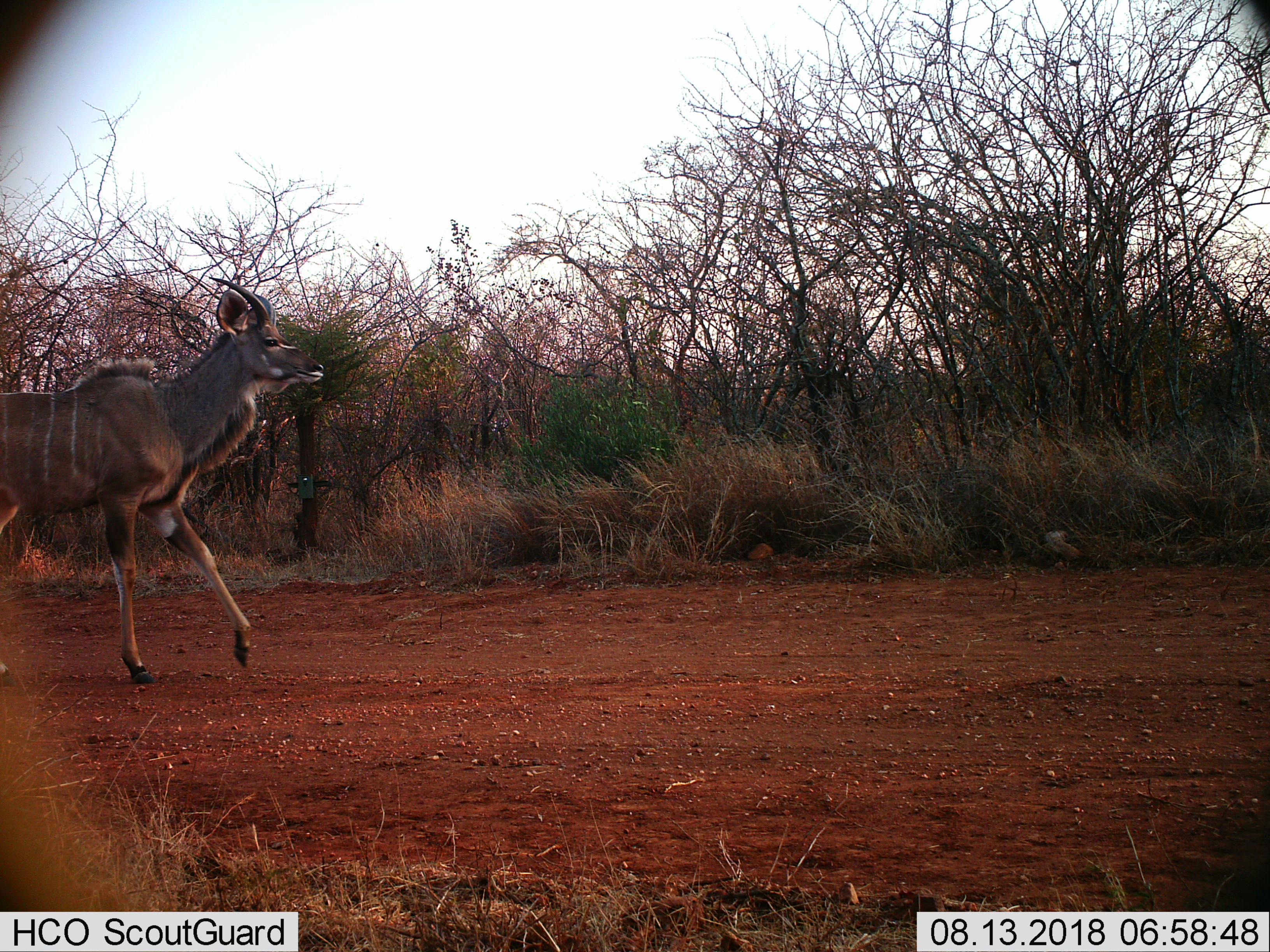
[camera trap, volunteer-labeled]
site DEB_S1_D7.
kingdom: Animalia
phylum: Chordata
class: Mammalia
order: Artiodactyla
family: Bovidae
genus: Tragelaphus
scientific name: Tragelaphus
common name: kudu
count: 1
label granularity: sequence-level